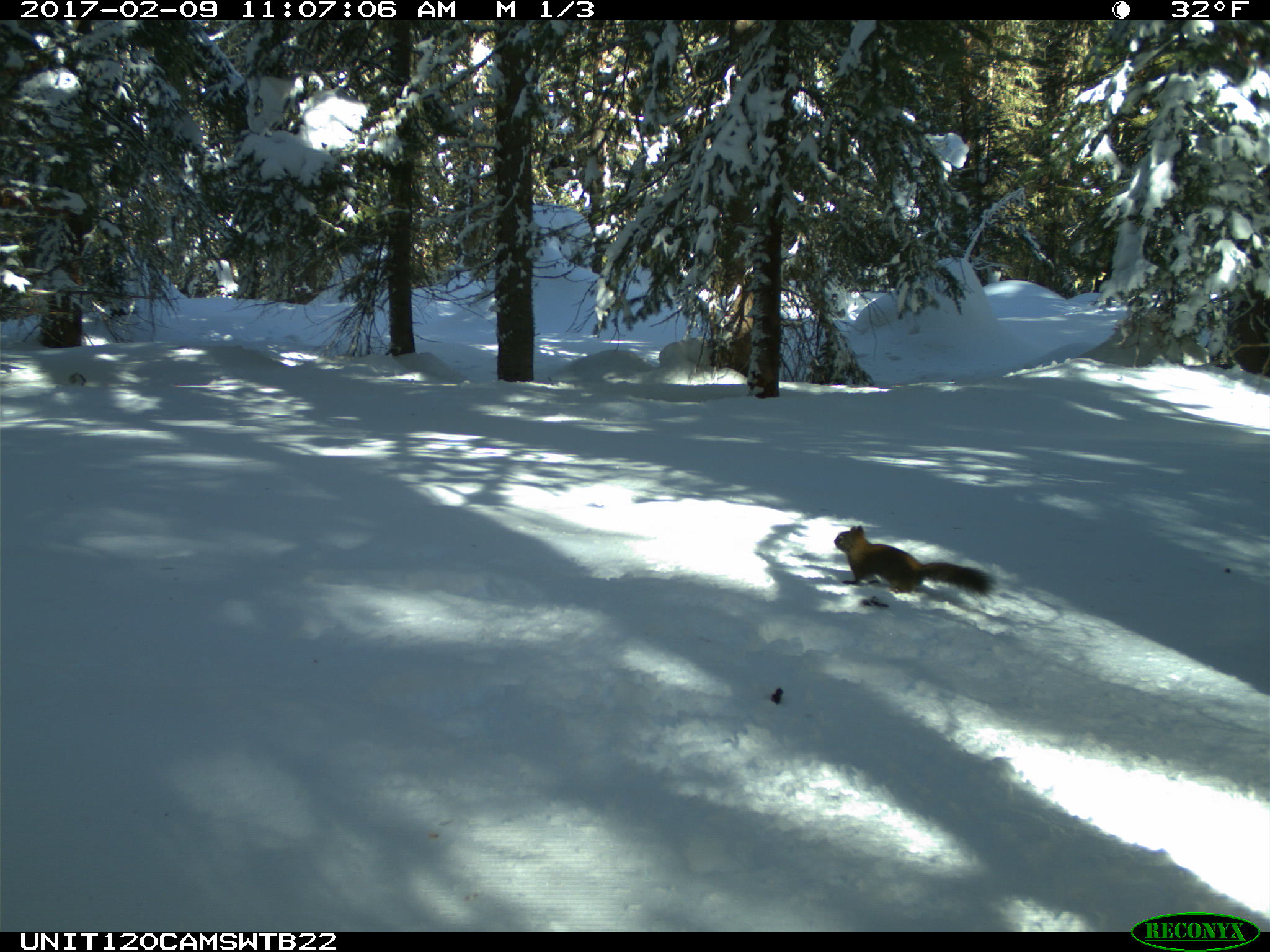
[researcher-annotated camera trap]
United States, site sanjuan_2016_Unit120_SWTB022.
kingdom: Animalia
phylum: Chordata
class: Mammalia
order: Rodentia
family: Sciuridae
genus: Tamiasciurus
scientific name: Tamiasciurus hudsonicus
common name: american red squirrel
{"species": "Tamiasciurus hudsonicus (american red squirrel)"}